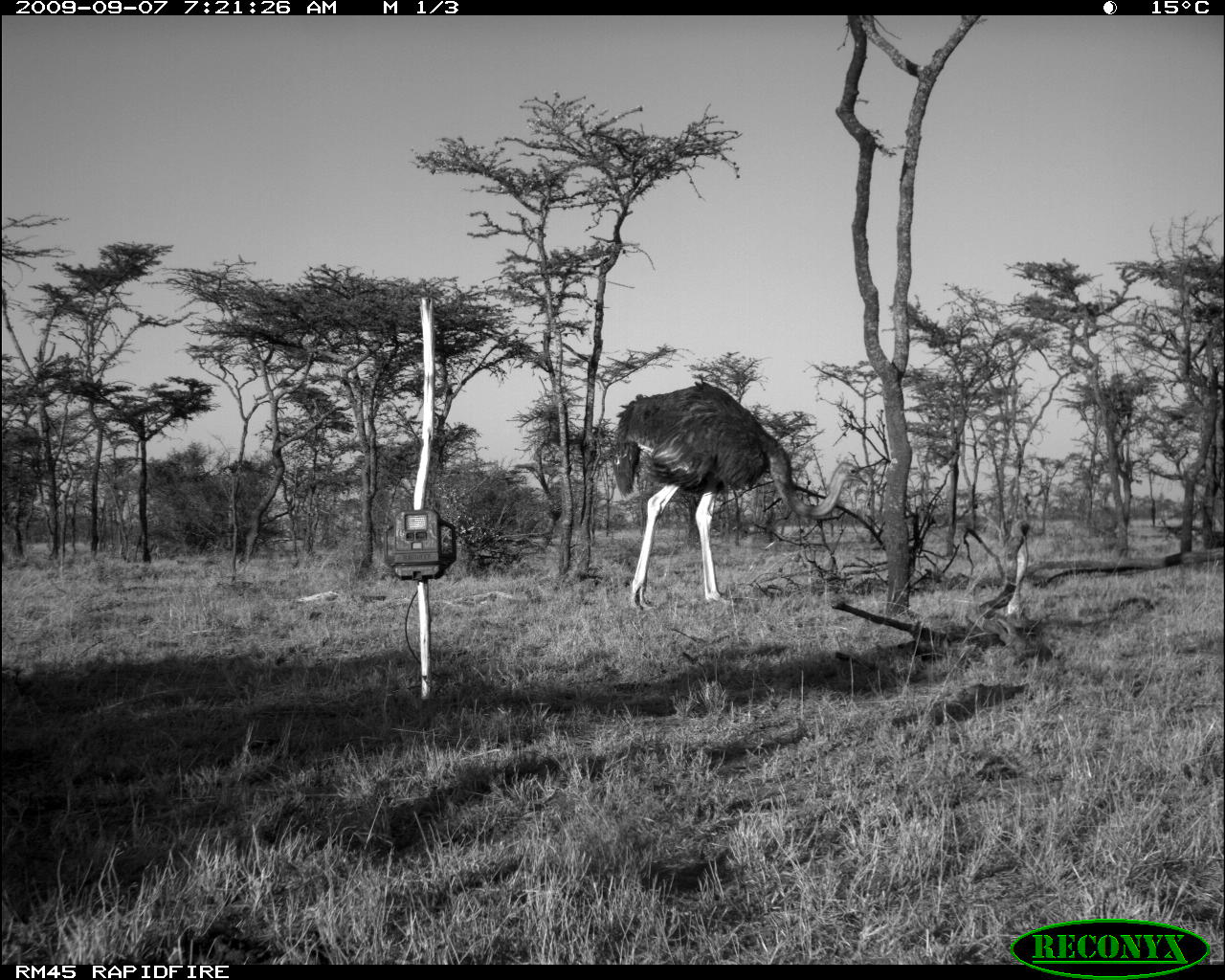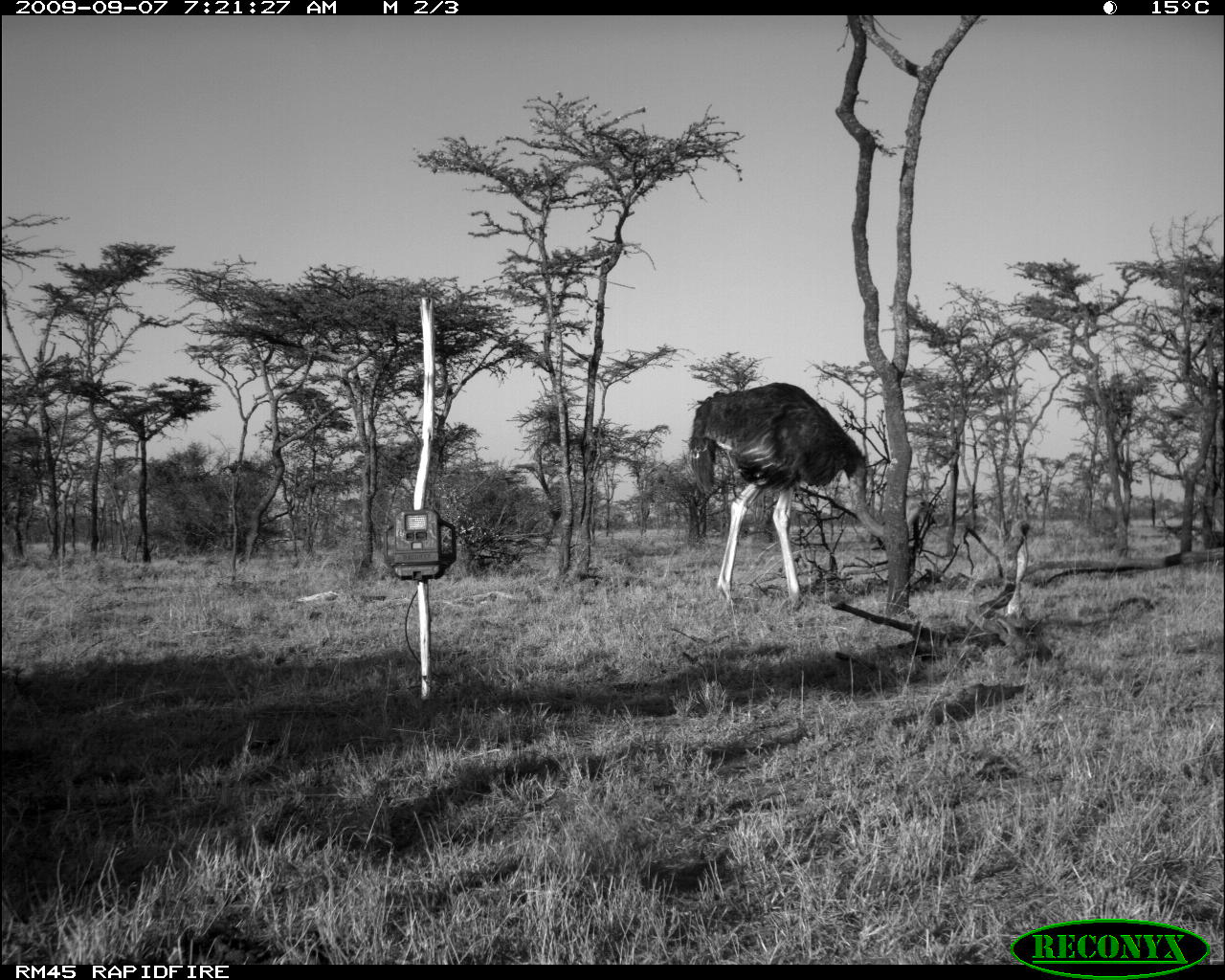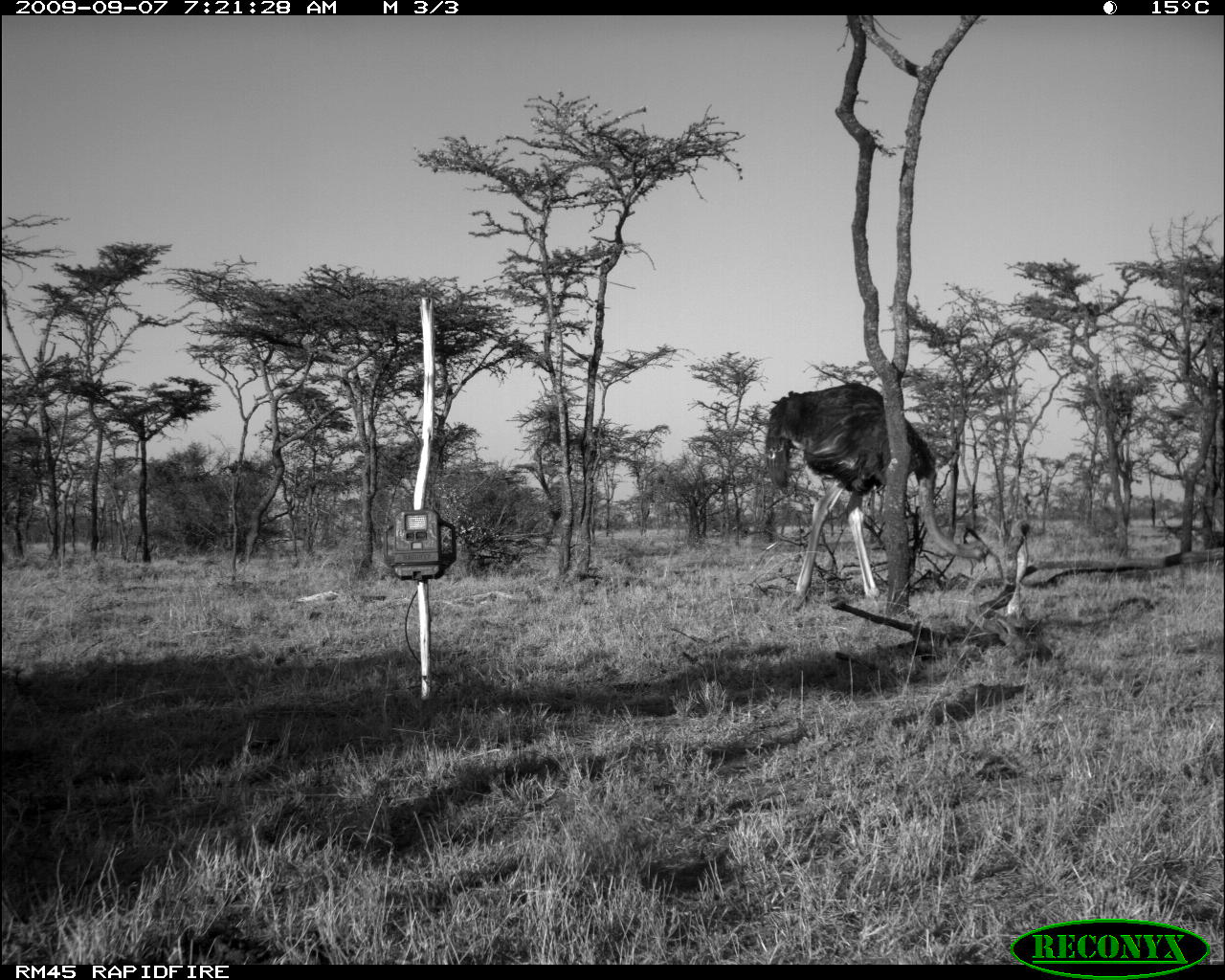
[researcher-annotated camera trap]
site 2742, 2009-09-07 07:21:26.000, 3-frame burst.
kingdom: Animalia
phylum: Chordata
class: Aves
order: Struthioniformes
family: Struthionidae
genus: Struthio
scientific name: Struthio camelus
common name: common ostrich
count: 1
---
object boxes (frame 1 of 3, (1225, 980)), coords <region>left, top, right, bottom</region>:
struthio camelus: <region>606, 379, 870, 611</region>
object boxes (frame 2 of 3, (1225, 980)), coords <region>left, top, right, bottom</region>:
struthio camelus: <region>685, 379, 926, 612</region>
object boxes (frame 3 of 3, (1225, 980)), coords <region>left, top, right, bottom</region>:
struthio camelus: <region>761, 378, 988, 612</region>